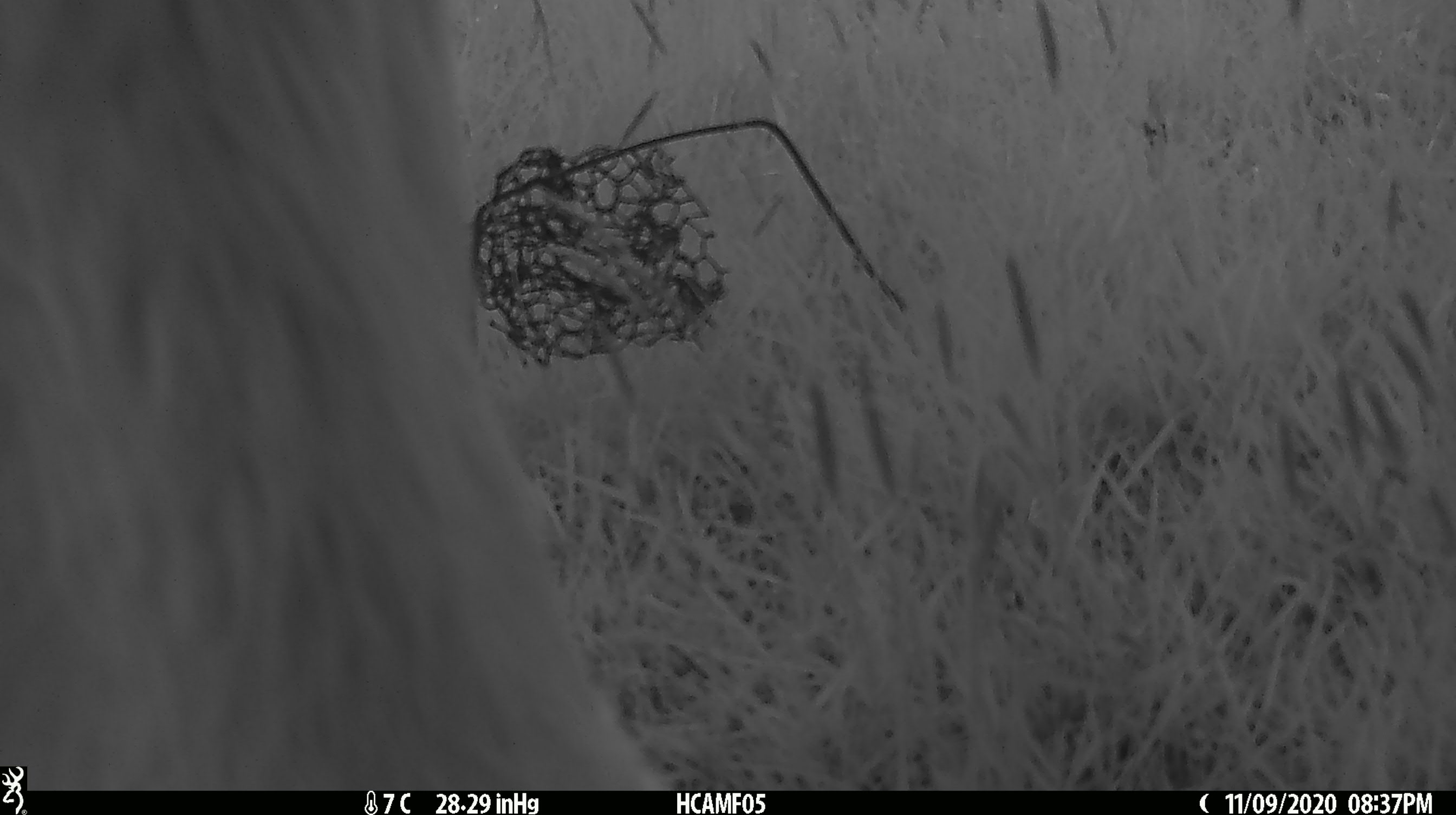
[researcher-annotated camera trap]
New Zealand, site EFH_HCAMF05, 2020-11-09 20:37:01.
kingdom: Animalia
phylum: Chordata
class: Mammalia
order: Artiodactyla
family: Bovidae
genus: Bos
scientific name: Bos taurus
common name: domestic cow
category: cow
Cow (domestic cow) (Bos taurus).